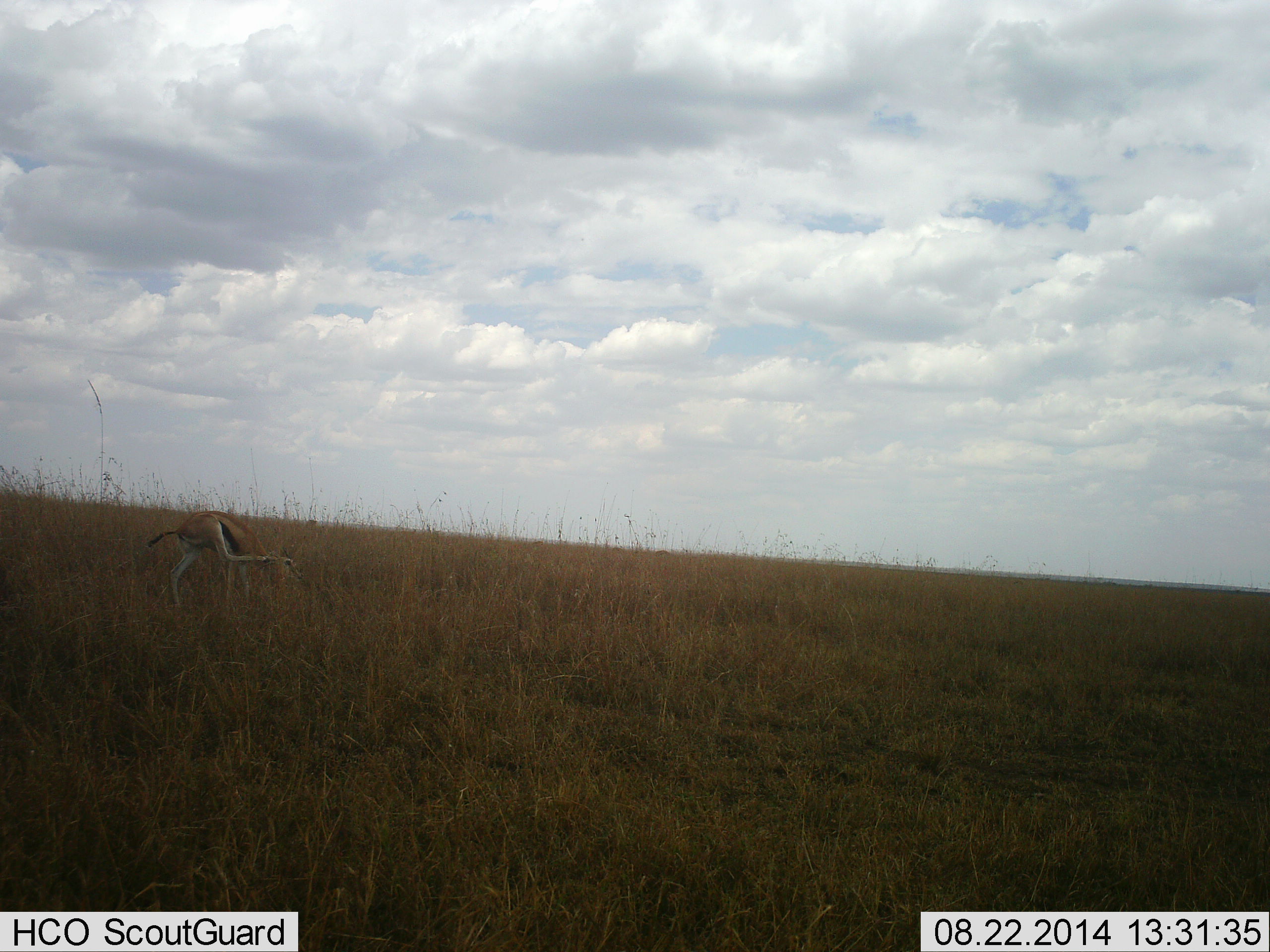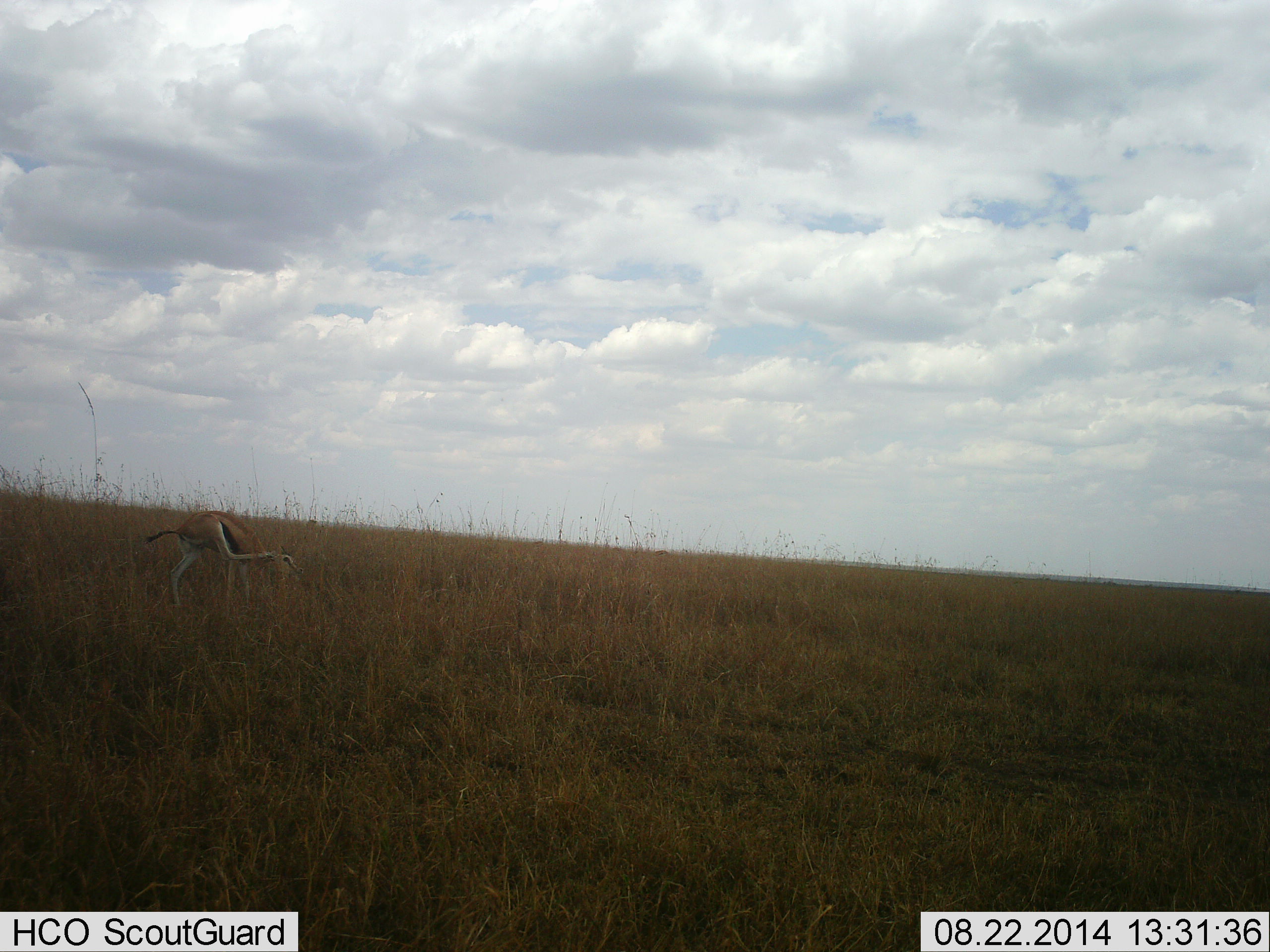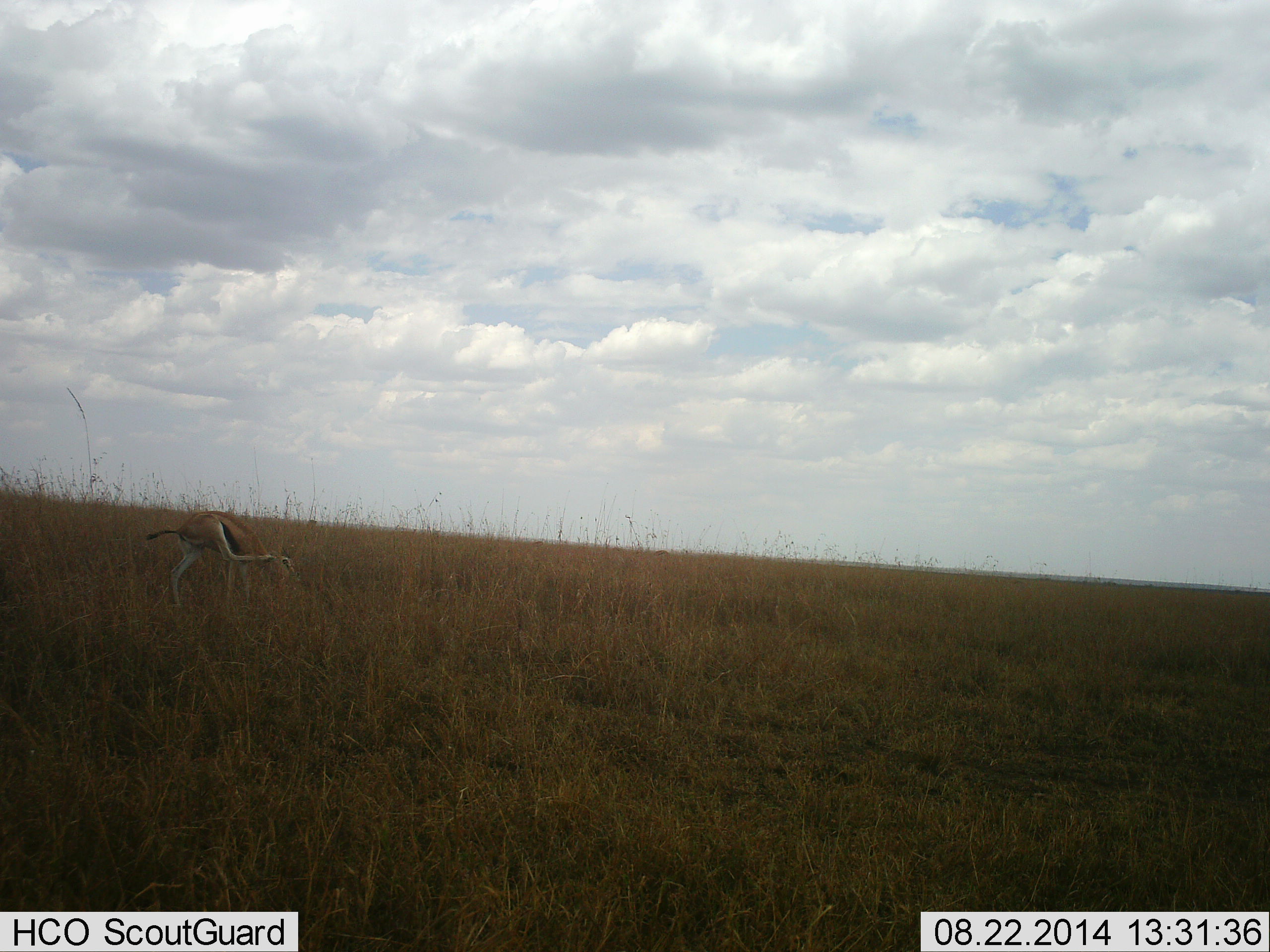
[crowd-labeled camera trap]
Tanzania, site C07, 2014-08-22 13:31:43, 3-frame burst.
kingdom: Animalia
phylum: Chordata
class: Mammalia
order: Artiodactyla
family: Bovidae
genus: Eudorcas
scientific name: Eudorcas thomsonii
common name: thomson's gazelle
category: gazellethomsons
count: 1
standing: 60%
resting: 10%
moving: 0%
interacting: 20%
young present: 10%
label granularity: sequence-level